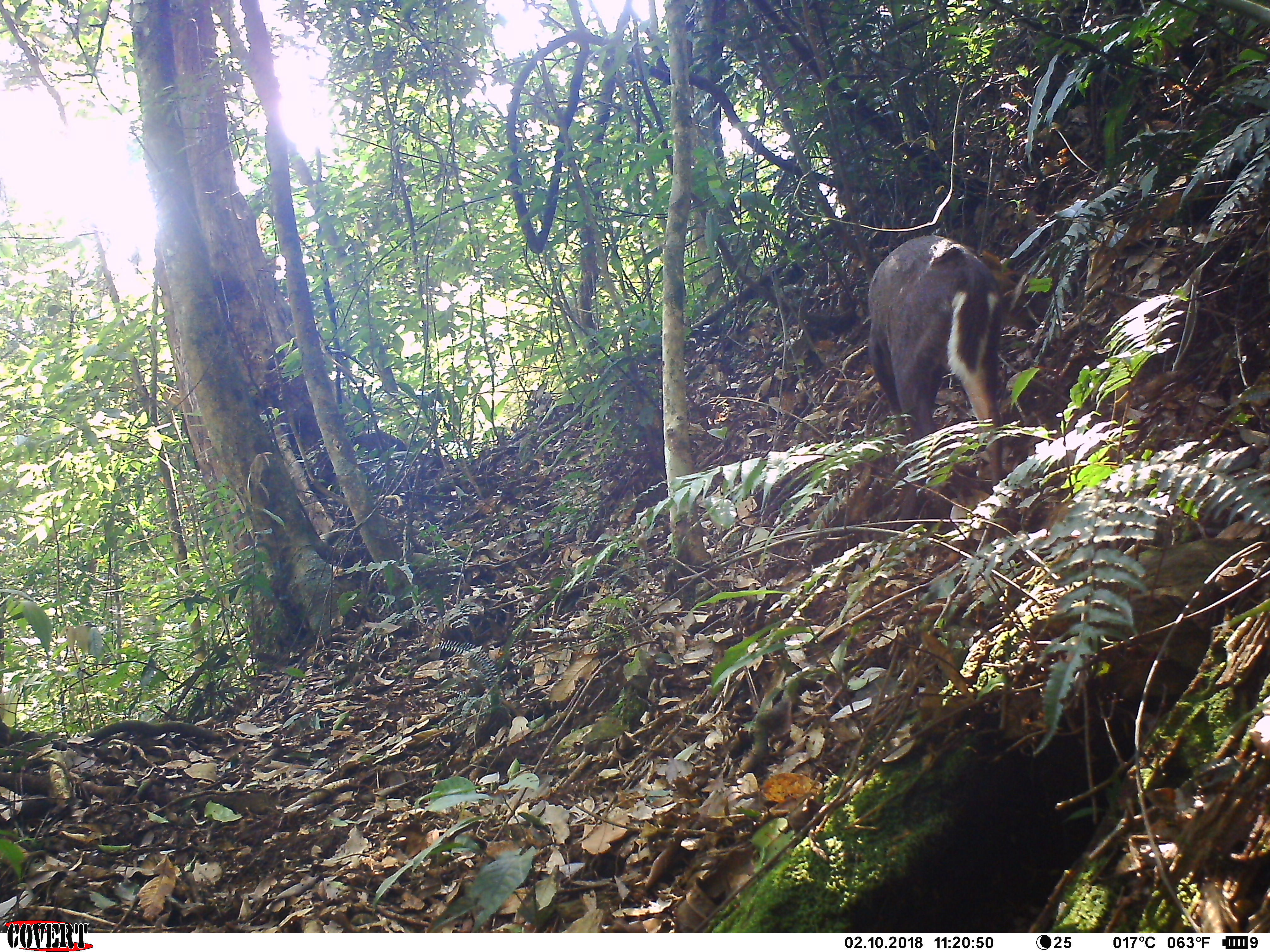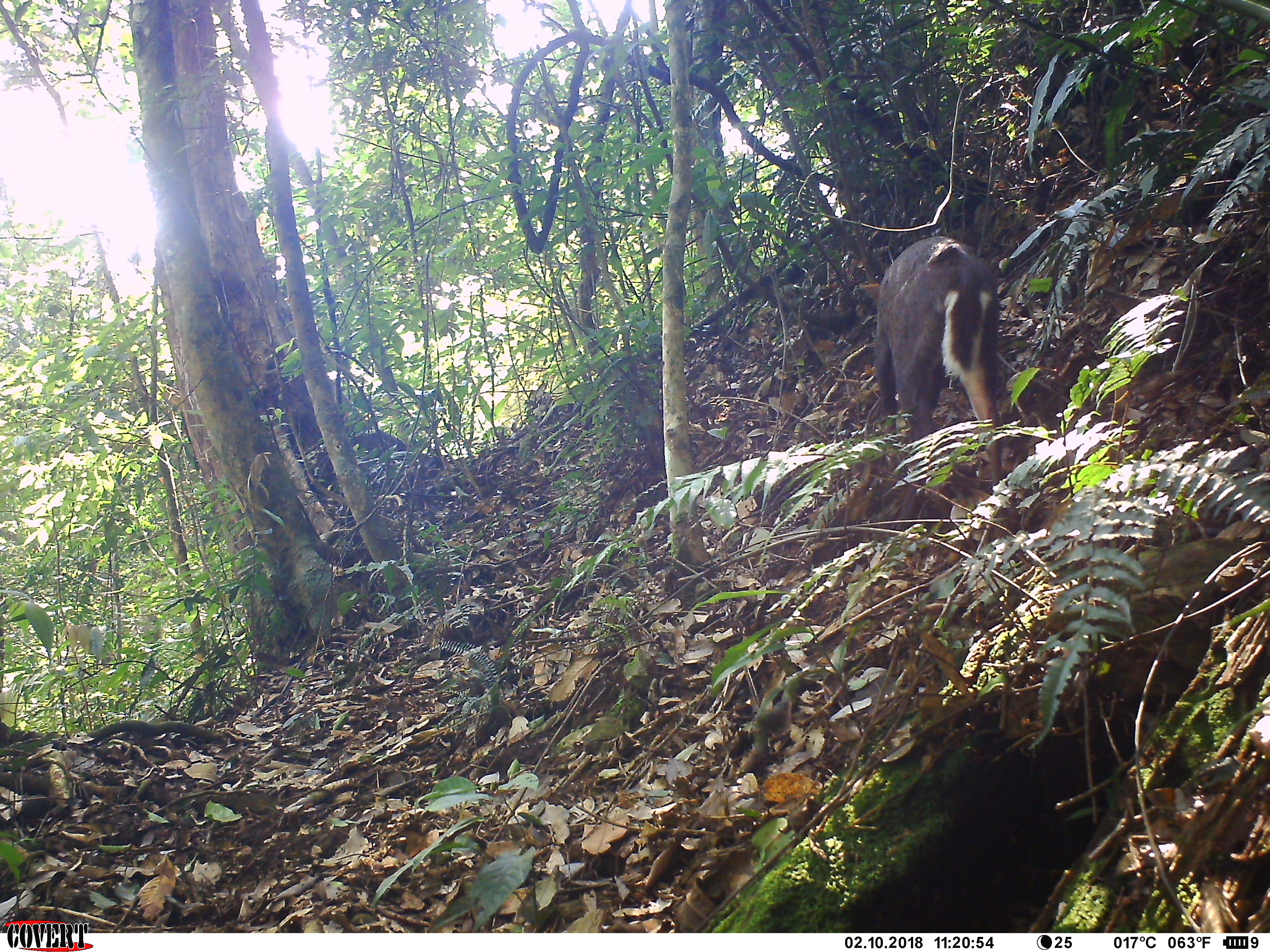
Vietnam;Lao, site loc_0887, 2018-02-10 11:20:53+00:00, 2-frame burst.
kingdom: Animalia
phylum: Chordata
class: Mammalia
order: Artiodactyla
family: Cervidae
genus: Muntiacus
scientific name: Muntiacus rooseveltorum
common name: roosevelt's muntjac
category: roosevelts muntjac group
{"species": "roosevelts muntjac group (roosevelt's muntjac) (Muntiacus rooseveltorum)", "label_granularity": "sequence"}